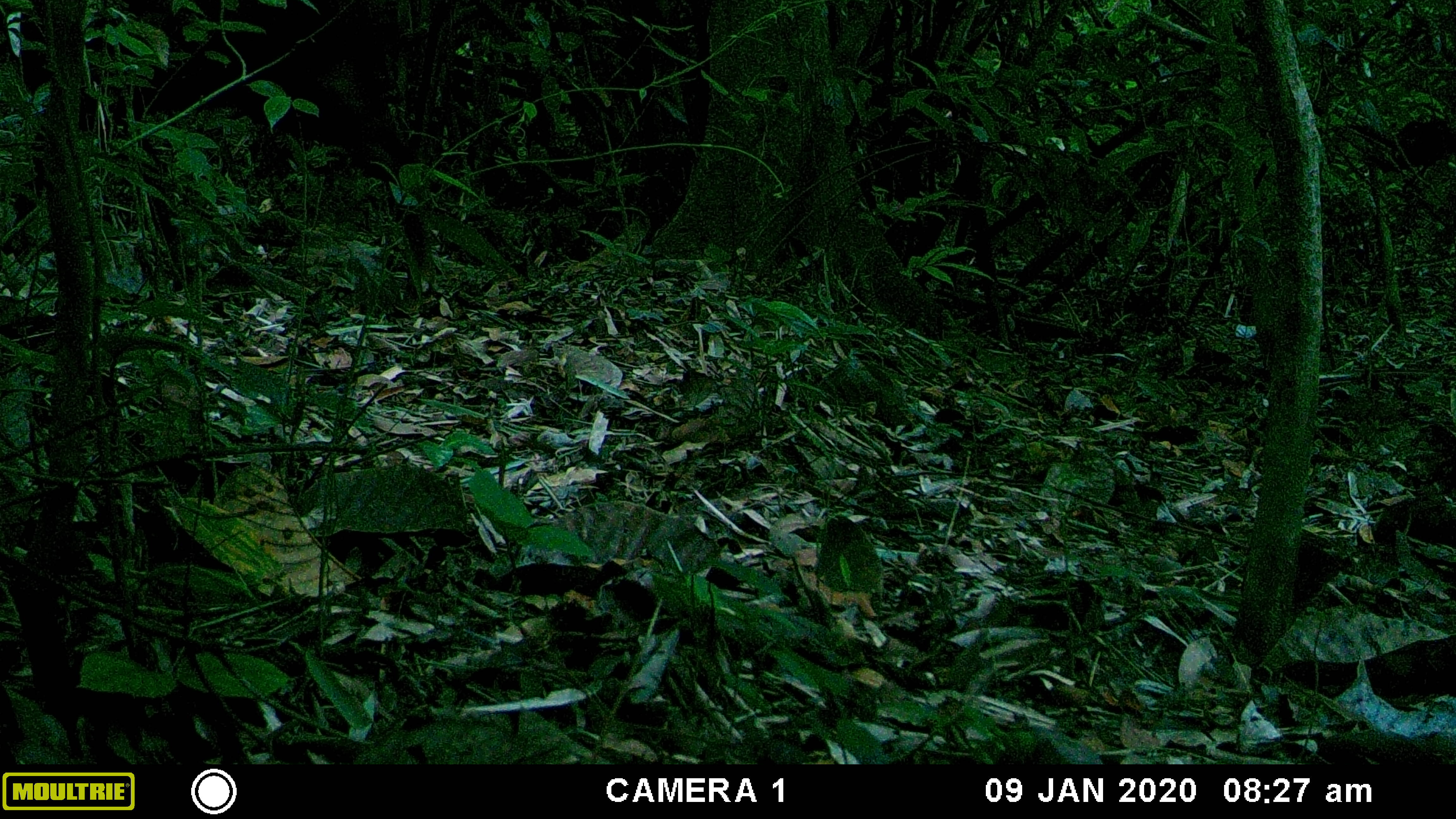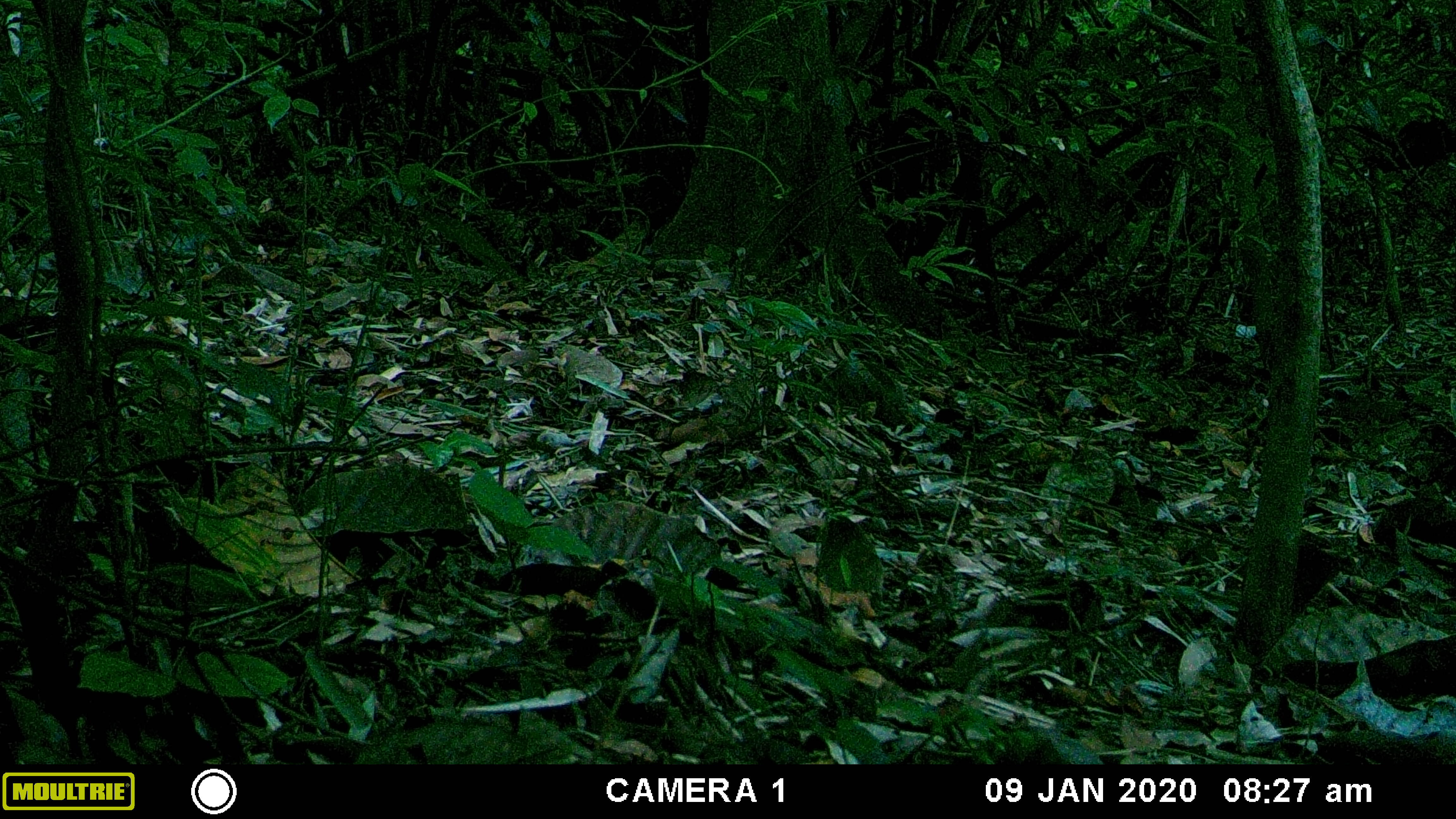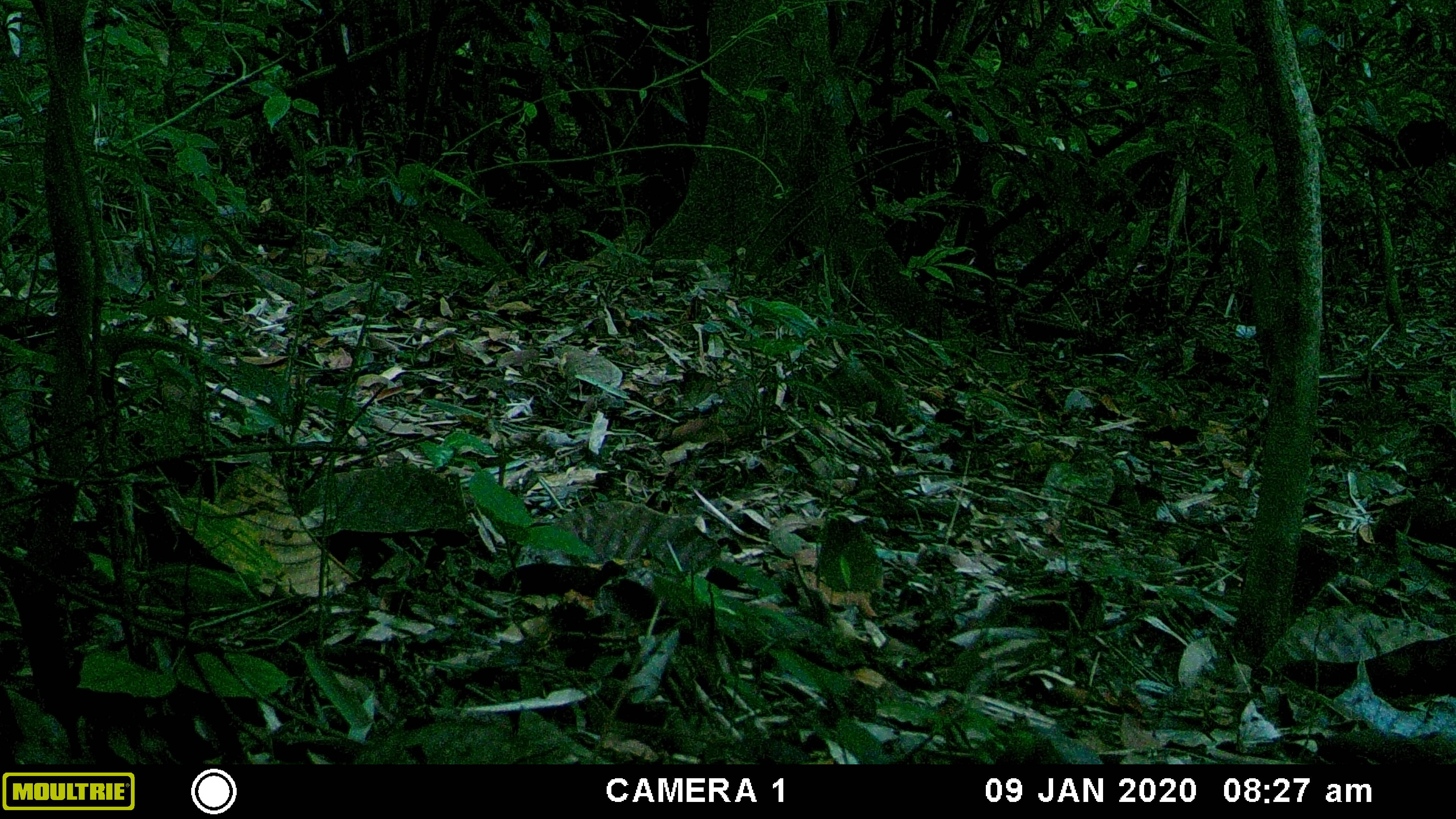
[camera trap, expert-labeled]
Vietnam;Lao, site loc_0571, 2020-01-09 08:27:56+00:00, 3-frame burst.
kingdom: Animalia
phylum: Chordata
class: Mammalia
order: Artiodactyla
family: Bovidae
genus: Capricornis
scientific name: Capricornis sumatraensis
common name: chinese serow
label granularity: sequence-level